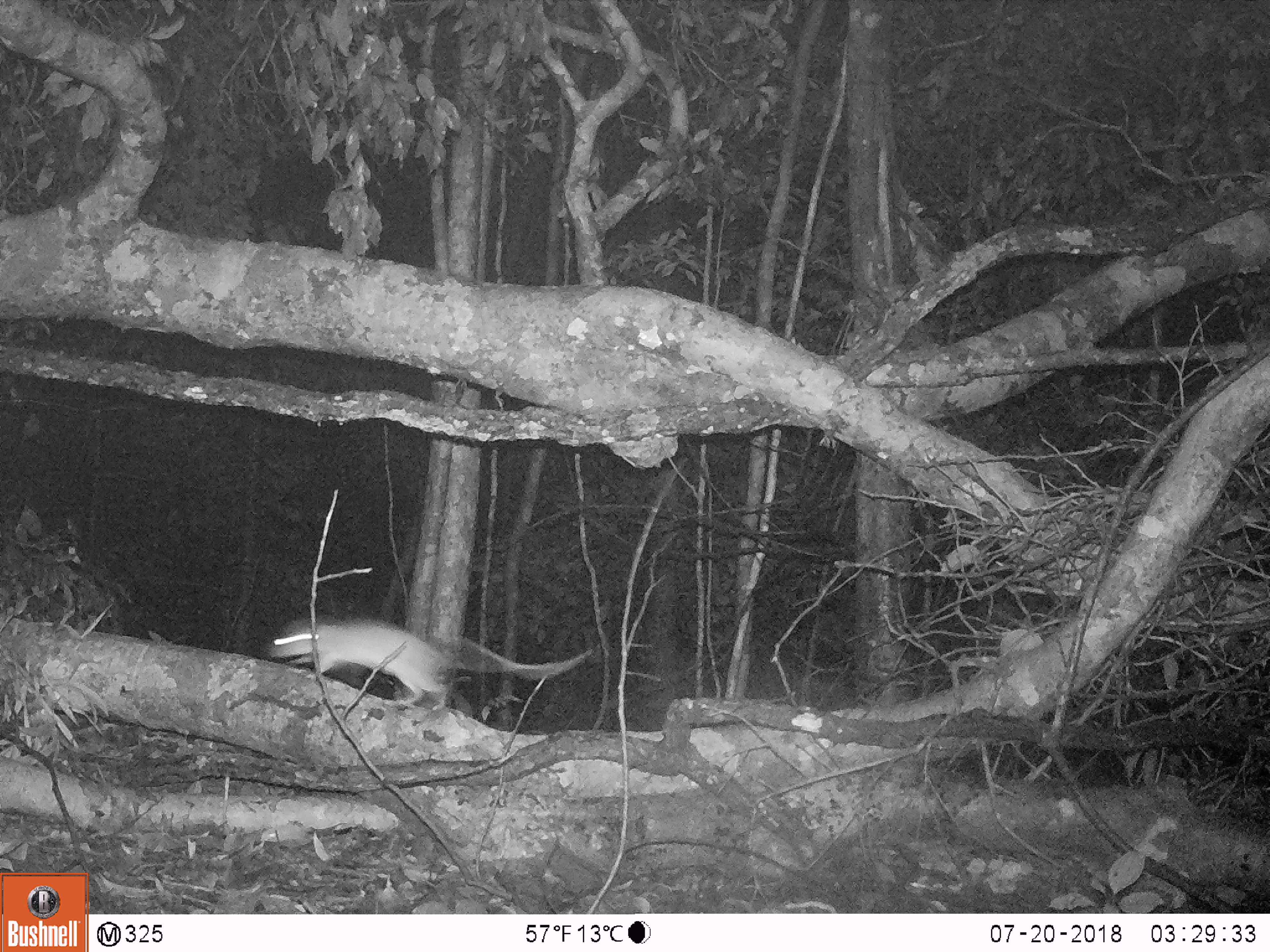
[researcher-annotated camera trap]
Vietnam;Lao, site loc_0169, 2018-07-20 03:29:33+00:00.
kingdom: Animalia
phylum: Chordata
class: Mammalia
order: Rodentia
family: Muridae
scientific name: Muridae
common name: old-world mice and rats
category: unidentified murid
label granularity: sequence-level